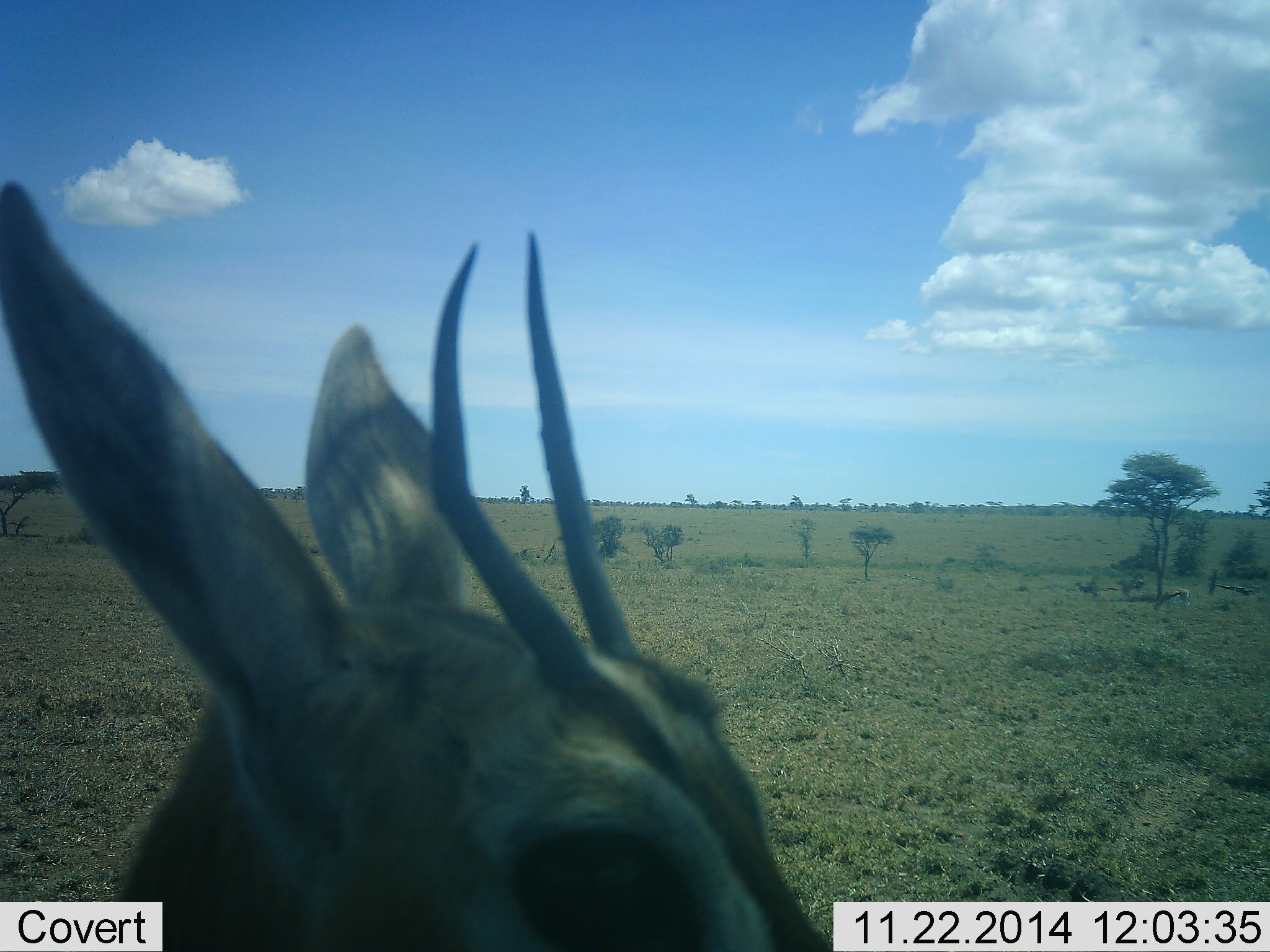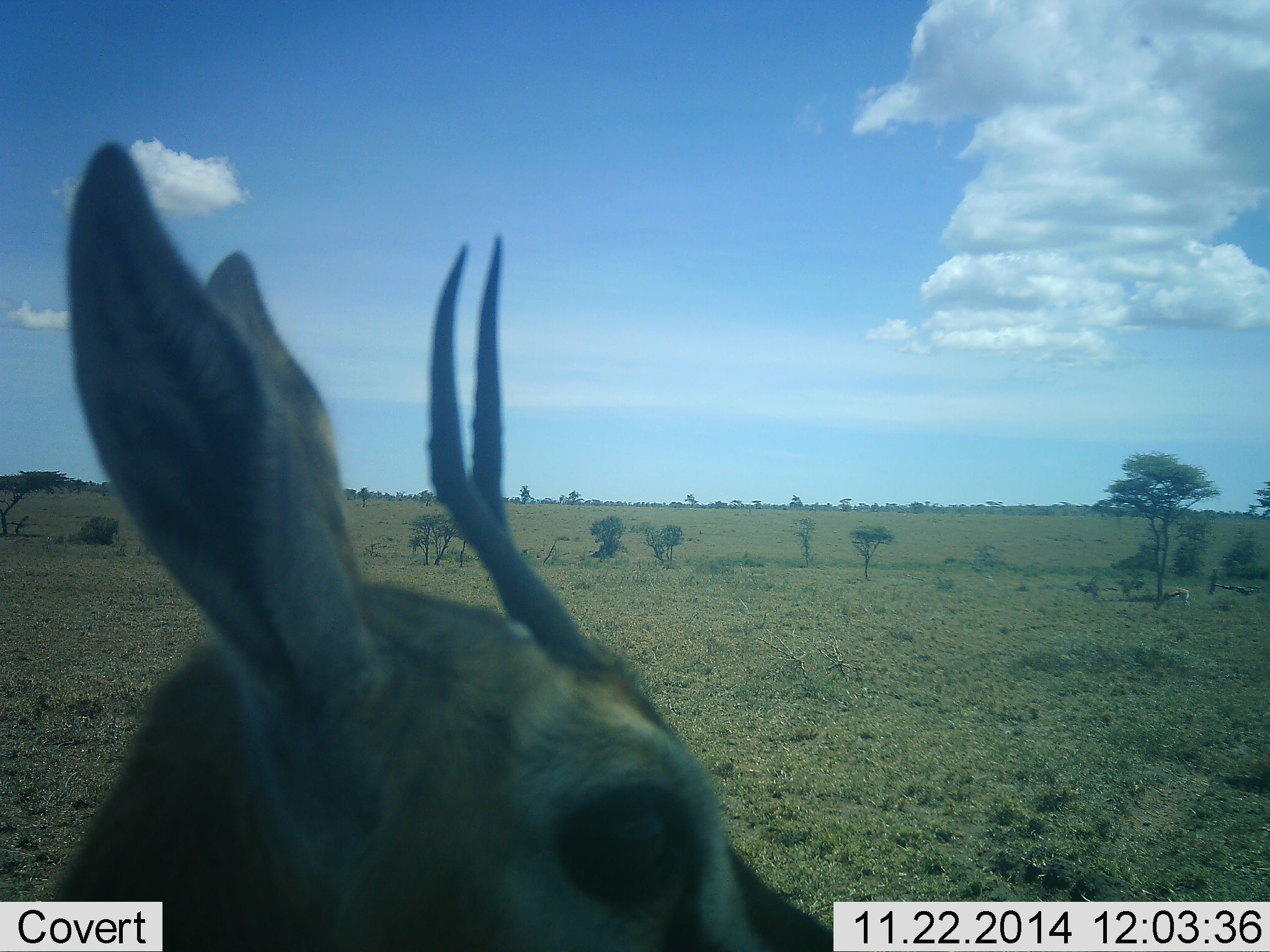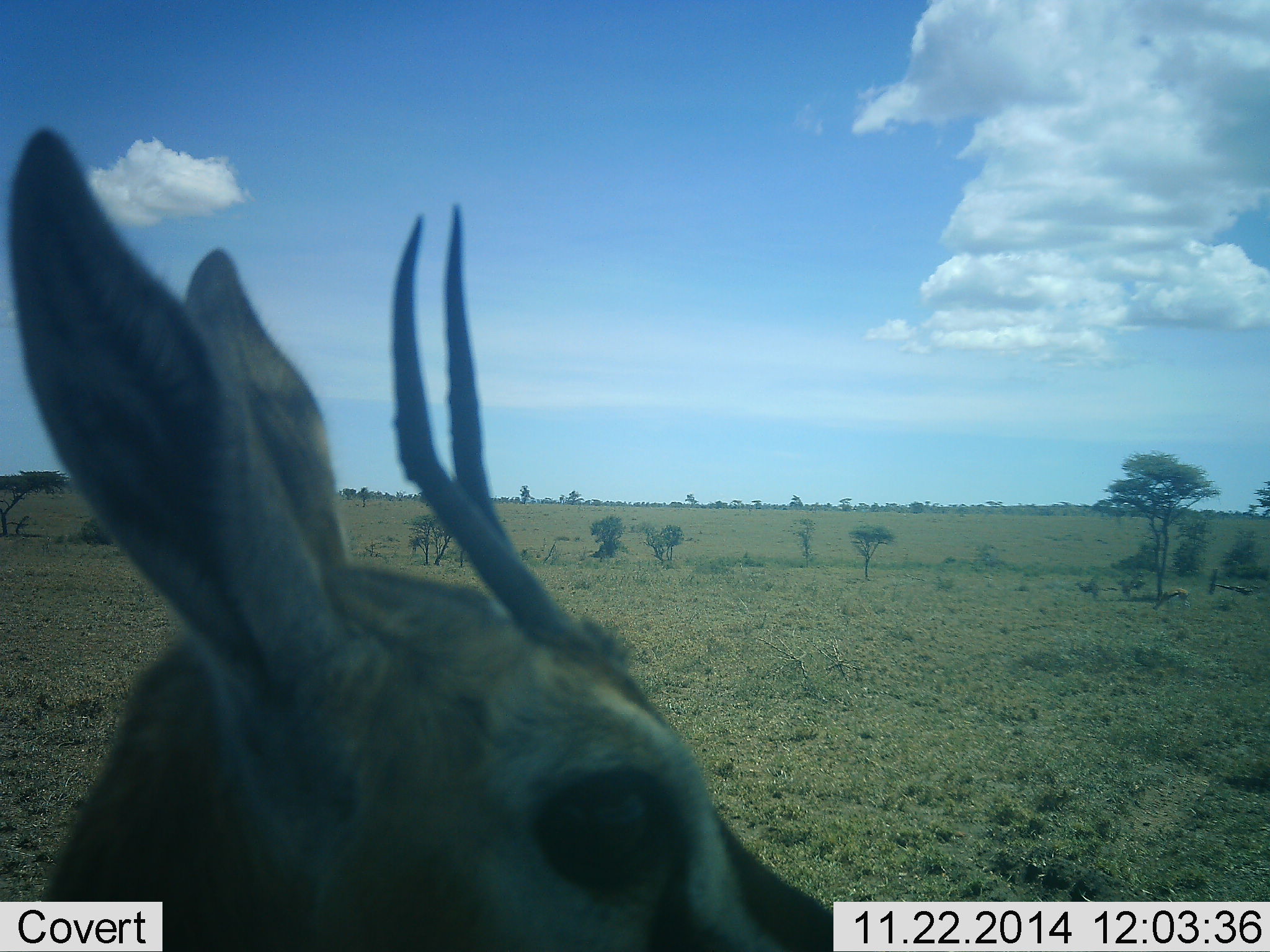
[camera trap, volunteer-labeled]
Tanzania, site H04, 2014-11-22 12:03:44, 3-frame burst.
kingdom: Animalia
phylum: Chordata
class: Mammalia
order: Artiodactyla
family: Bovidae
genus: Eudorcas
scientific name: Eudorcas thomsonii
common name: thomson's gazelle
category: gazellethomsons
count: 2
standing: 90%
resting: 10%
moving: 20%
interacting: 0%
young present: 0%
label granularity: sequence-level